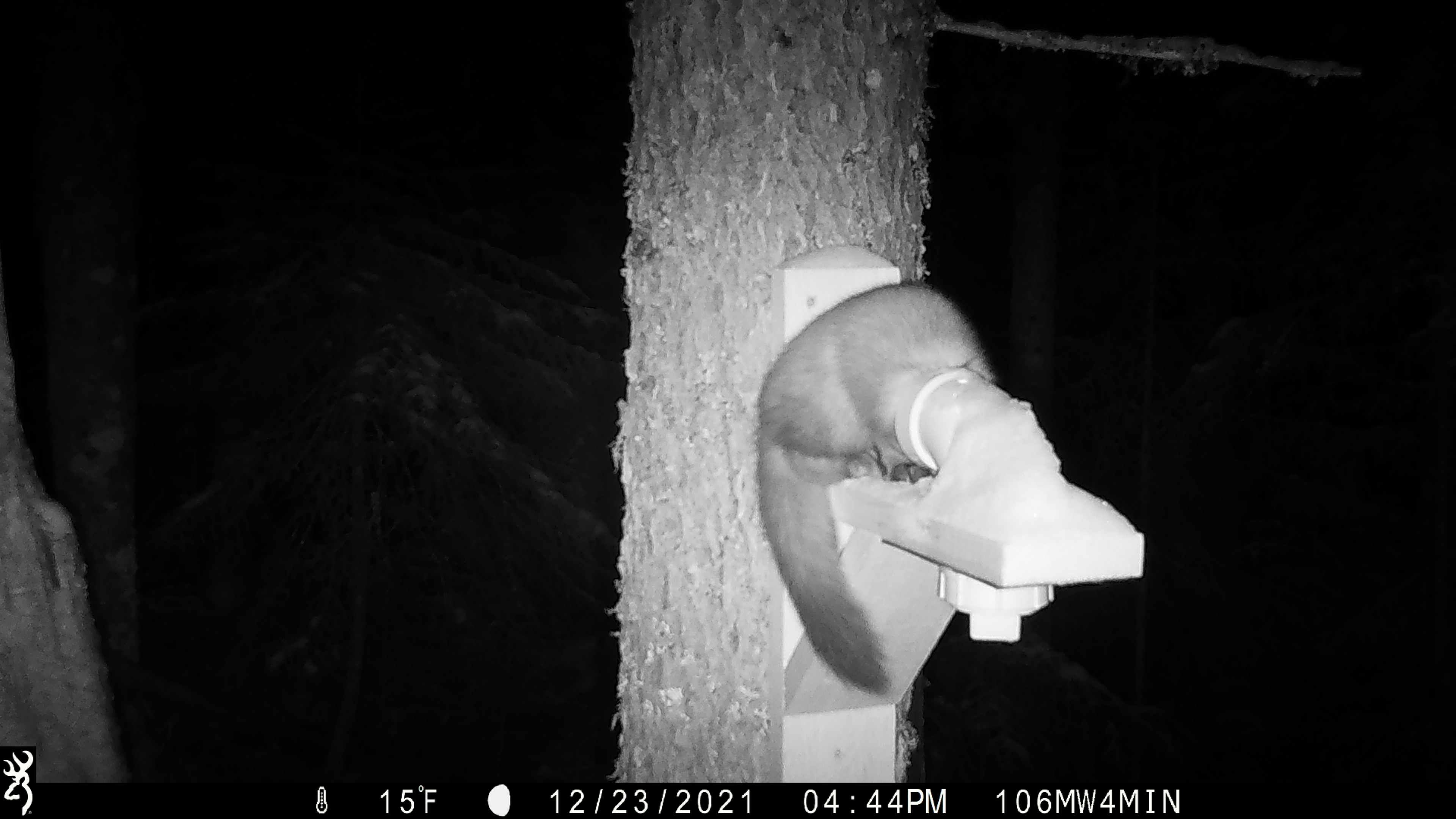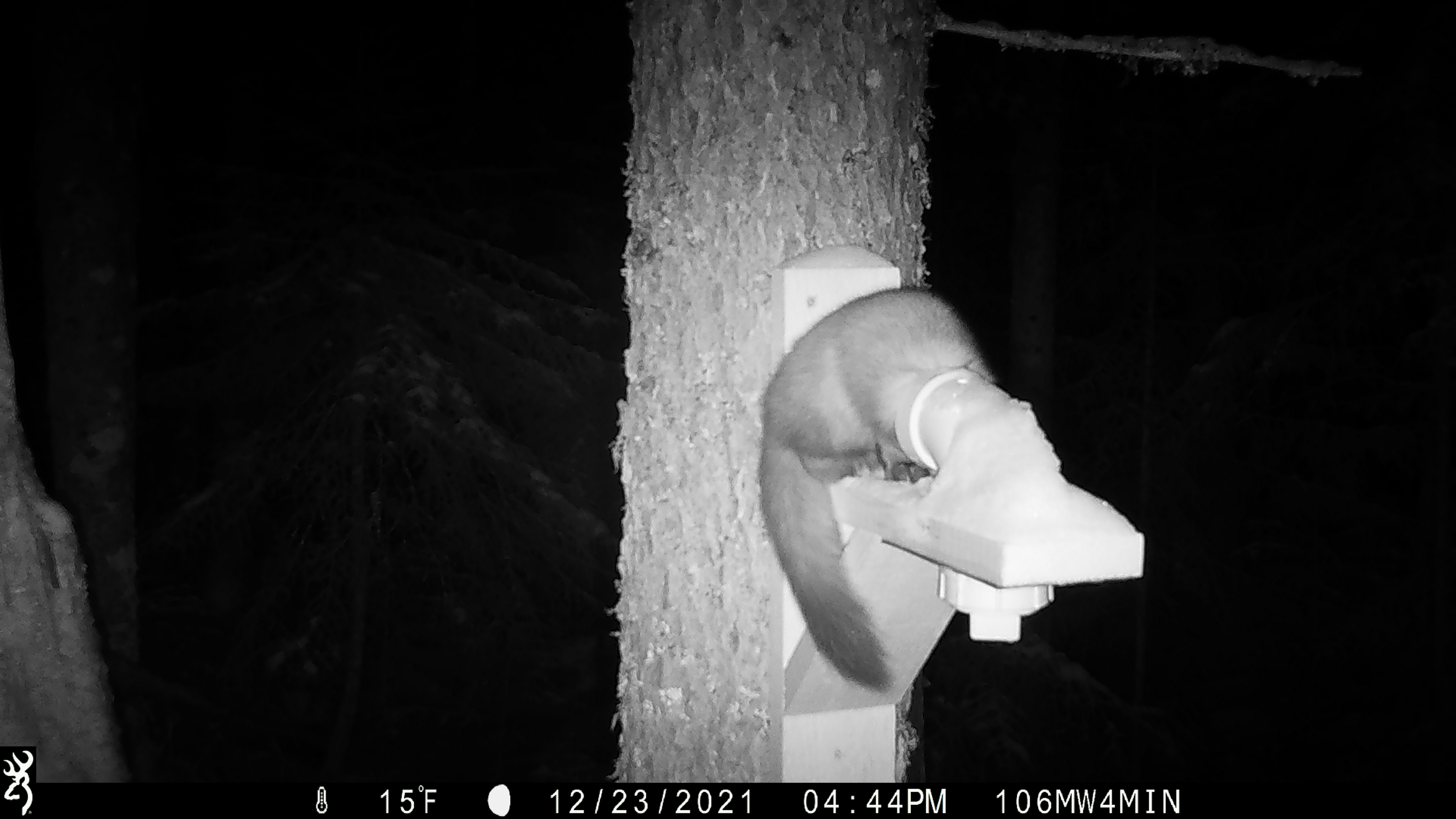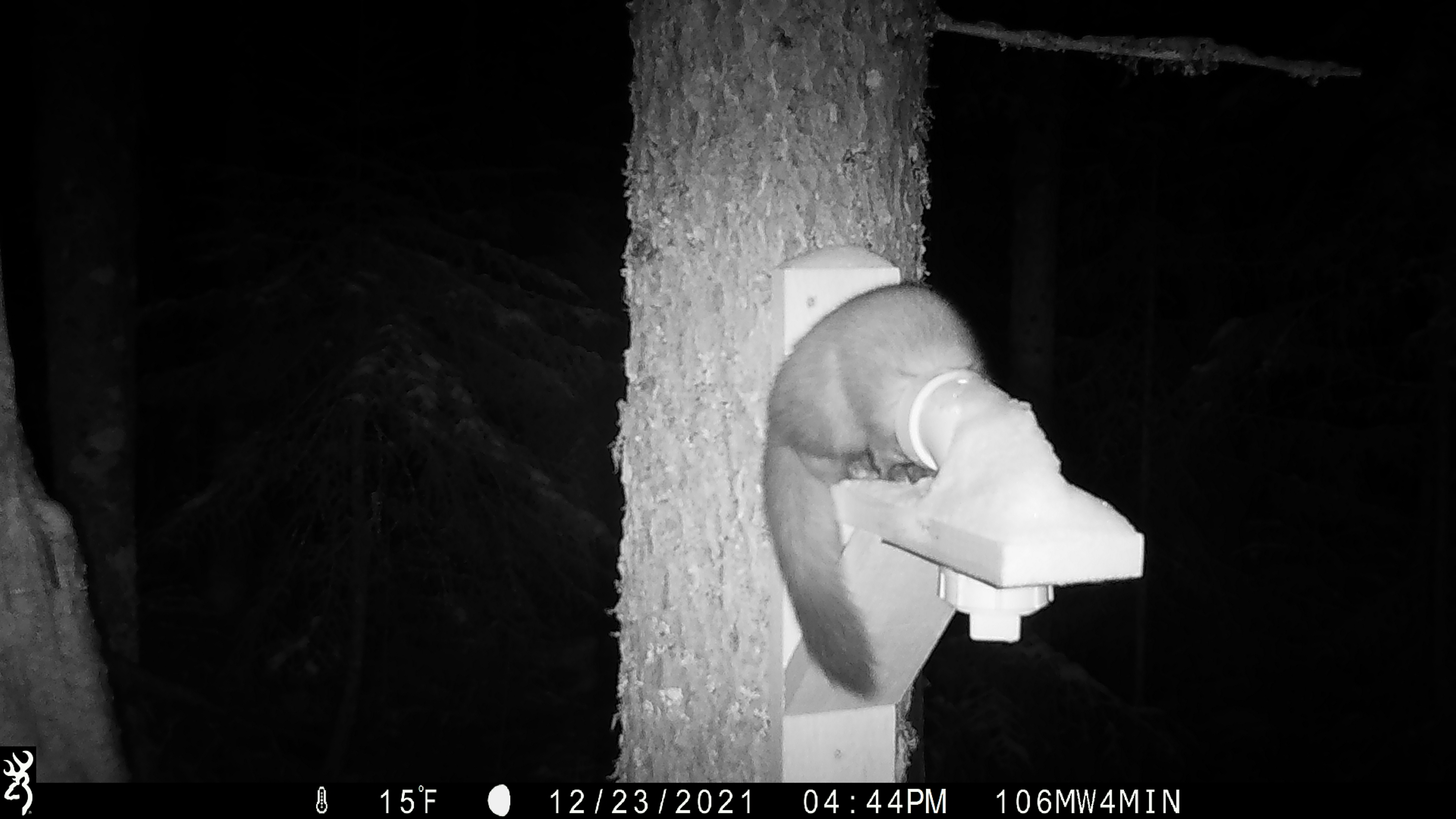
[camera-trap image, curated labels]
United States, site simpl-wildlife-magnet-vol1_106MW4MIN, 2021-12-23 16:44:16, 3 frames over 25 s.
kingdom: Animalia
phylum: Chordata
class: Mammalia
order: Carnivora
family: Mustelidae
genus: Martes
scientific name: Martes americana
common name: american marten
American marten (Martes americana).